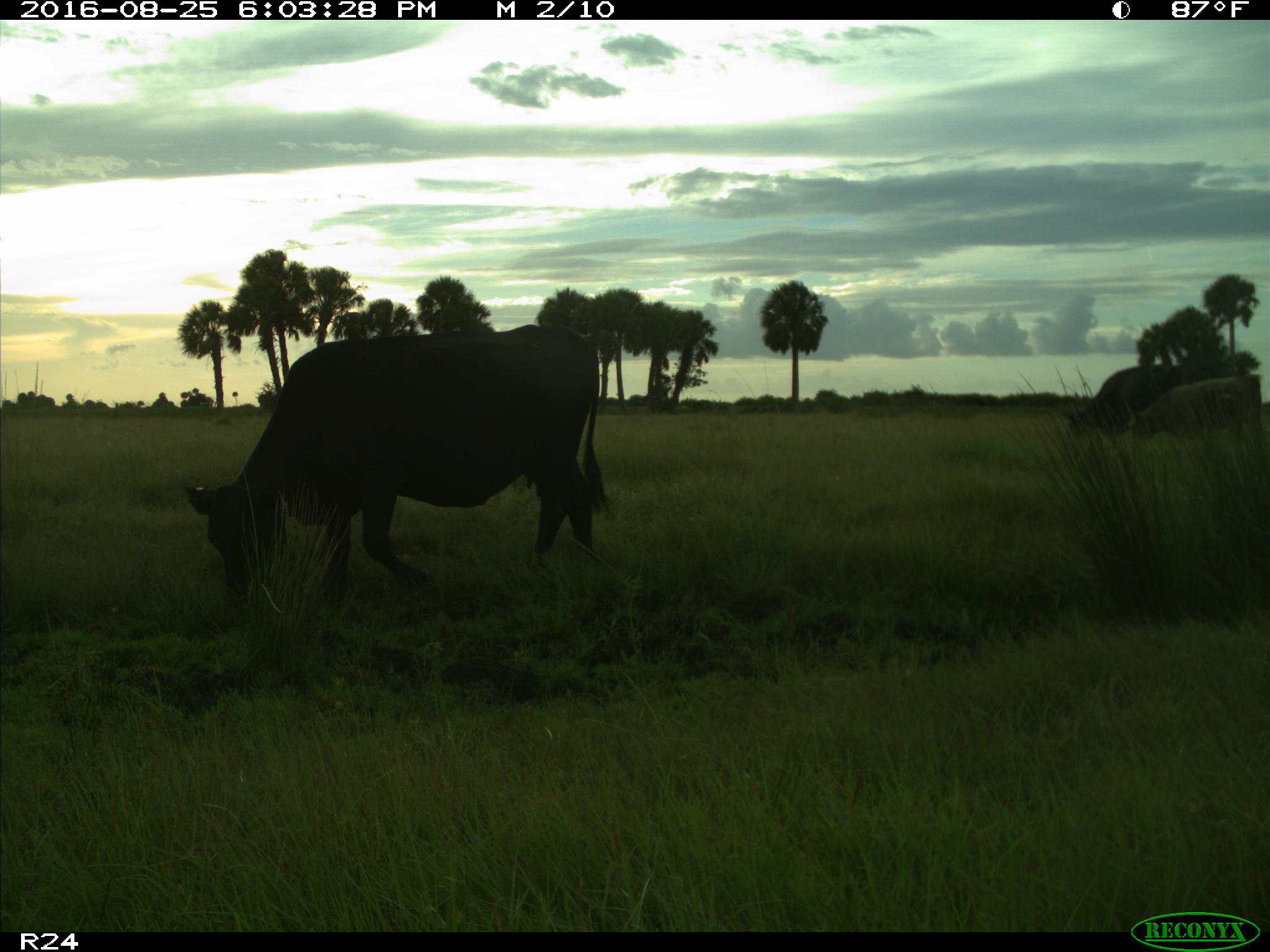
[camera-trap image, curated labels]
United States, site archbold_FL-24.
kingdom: Animalia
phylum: Chordata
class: Mammalia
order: Artiodactyla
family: Bovidae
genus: Bos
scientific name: Bos taurus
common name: domestic cow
Bos taurus (domestic cow).